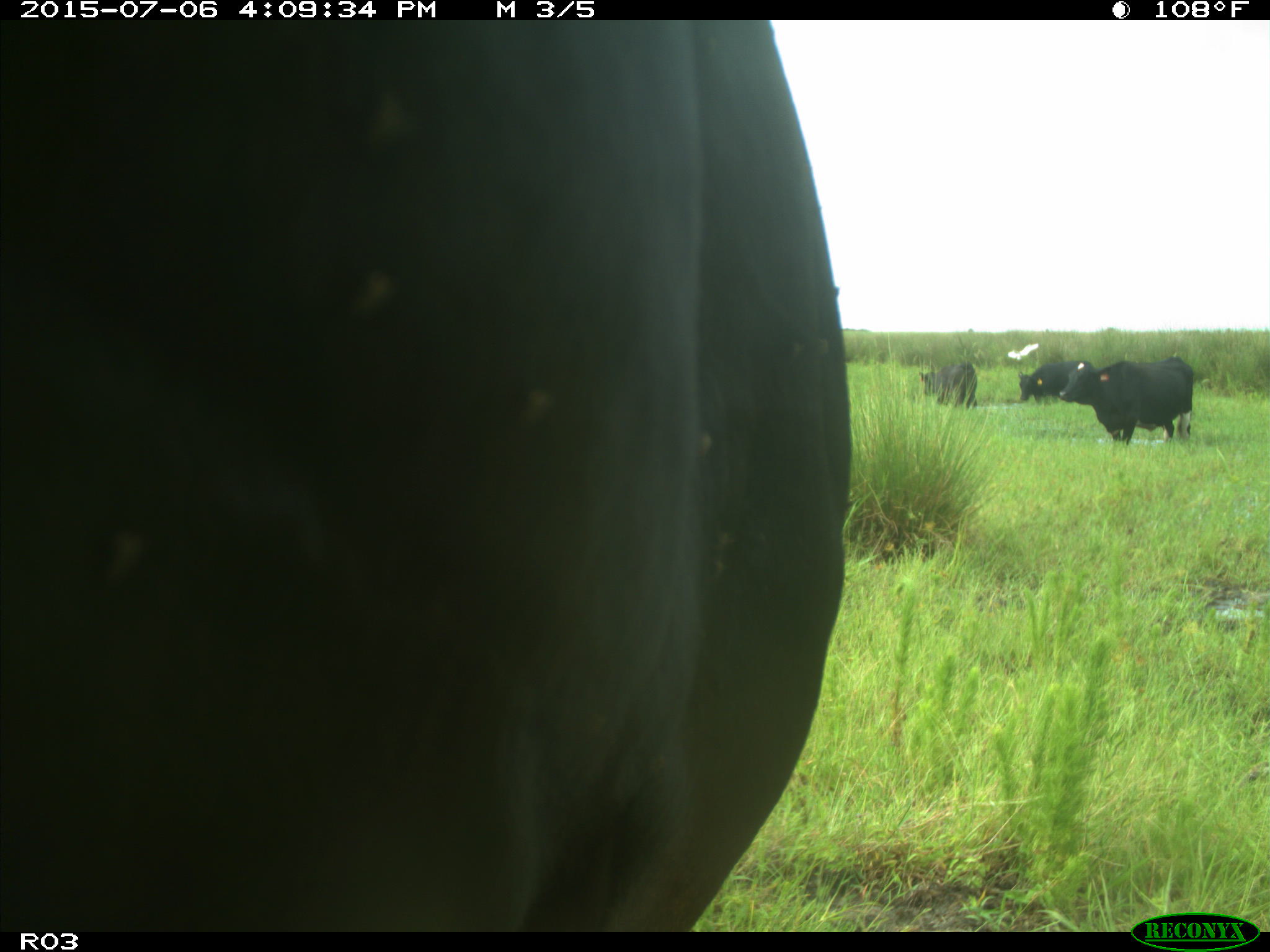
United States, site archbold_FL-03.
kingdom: Animalia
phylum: Chordata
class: Mammalia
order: Artiodactyla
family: Bovidae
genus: Bos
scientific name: Bos taurus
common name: domestic cow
Bos taurus (domestic cow).